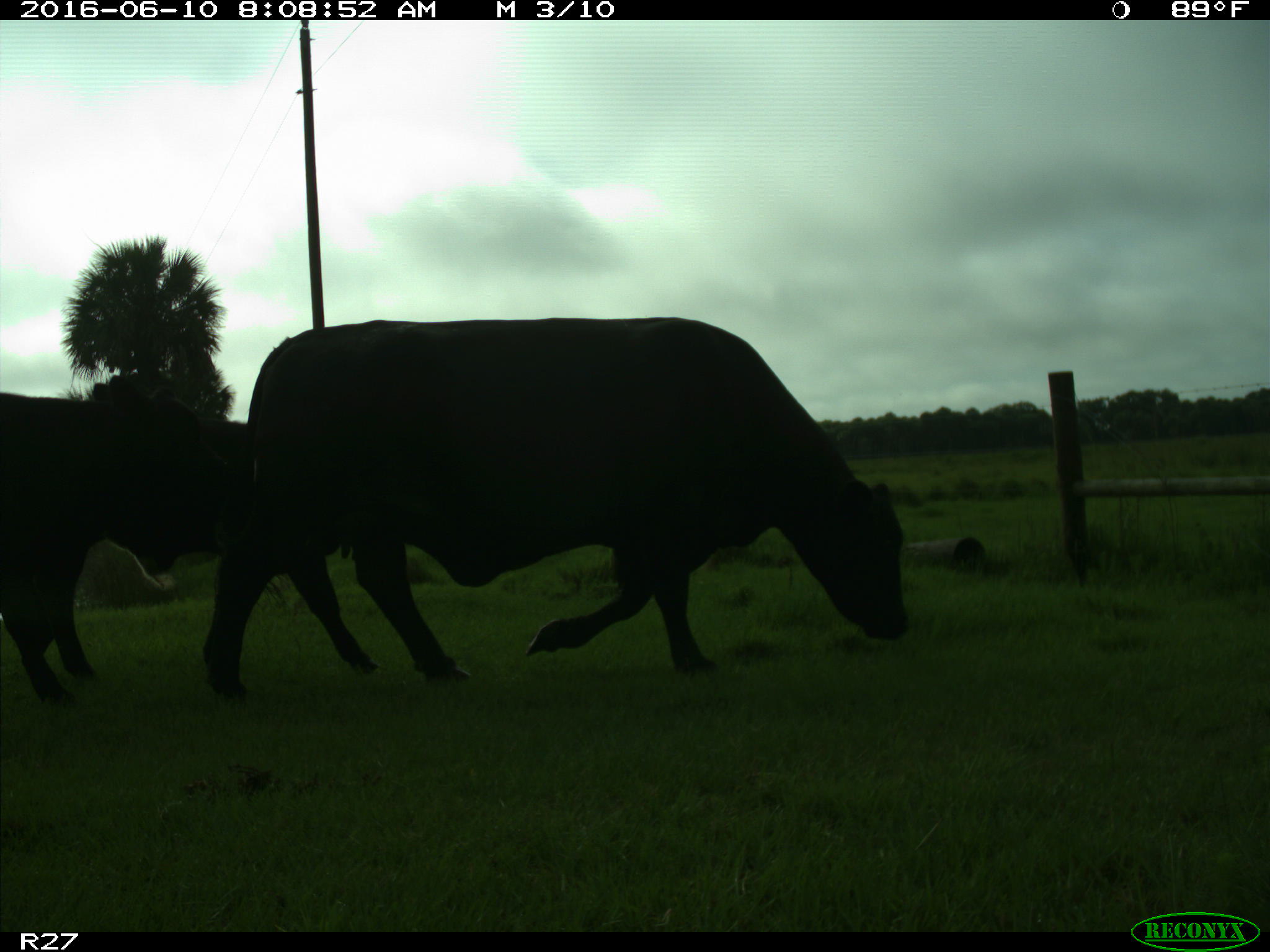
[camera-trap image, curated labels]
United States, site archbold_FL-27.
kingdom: Animalia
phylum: Chordata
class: Mammalia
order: Artiodactyla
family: Bovidae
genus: Bos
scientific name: Bos taurus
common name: domestic cow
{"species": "Bos taurus (domestic cow)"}